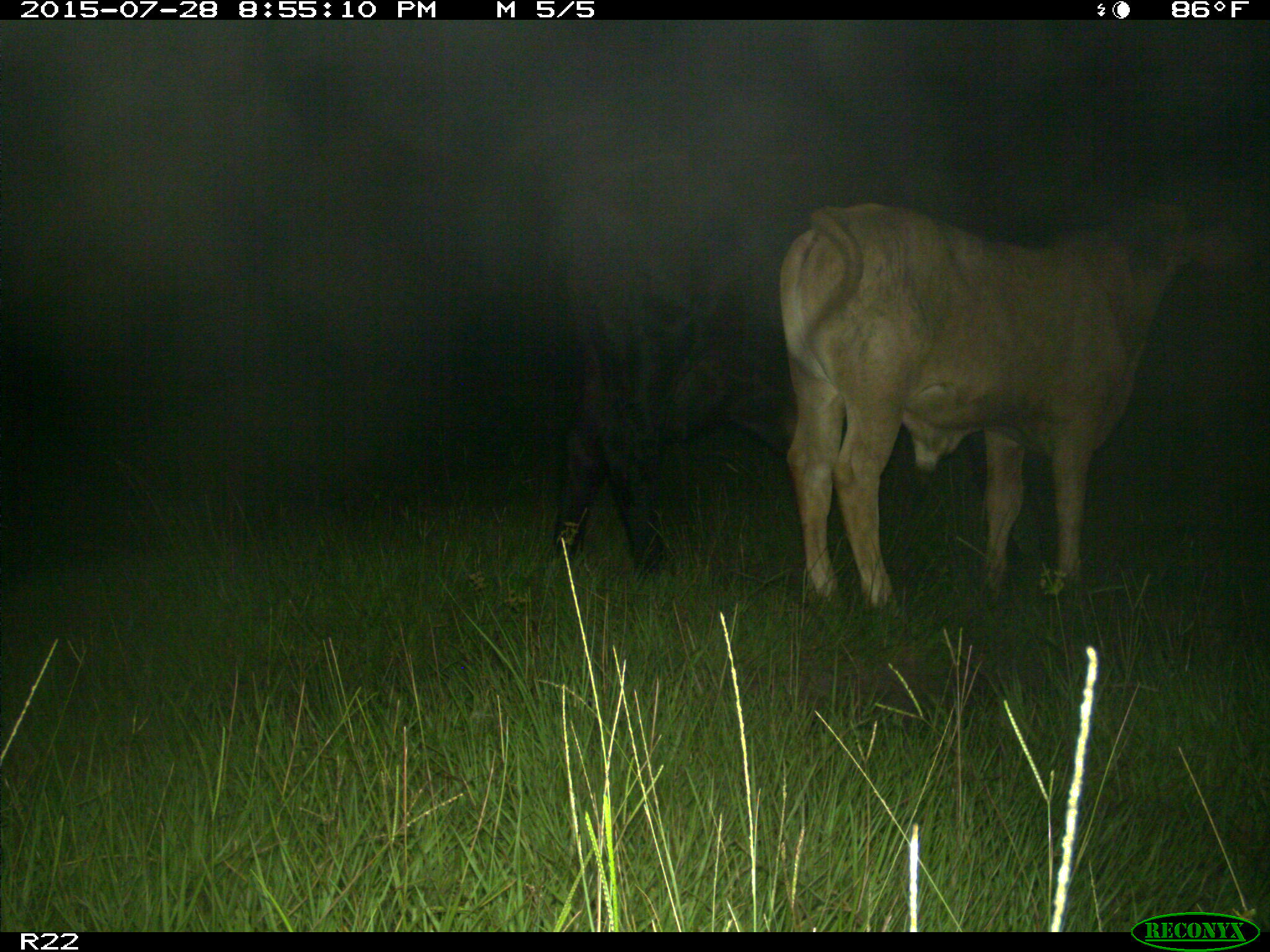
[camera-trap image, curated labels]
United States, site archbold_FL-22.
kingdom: Animalia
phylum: Chordata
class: Mammalia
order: Artiodactyla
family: Bovidae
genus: Bos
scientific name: Bos taurus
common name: domestic cow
Bos taurus (domestic cow).